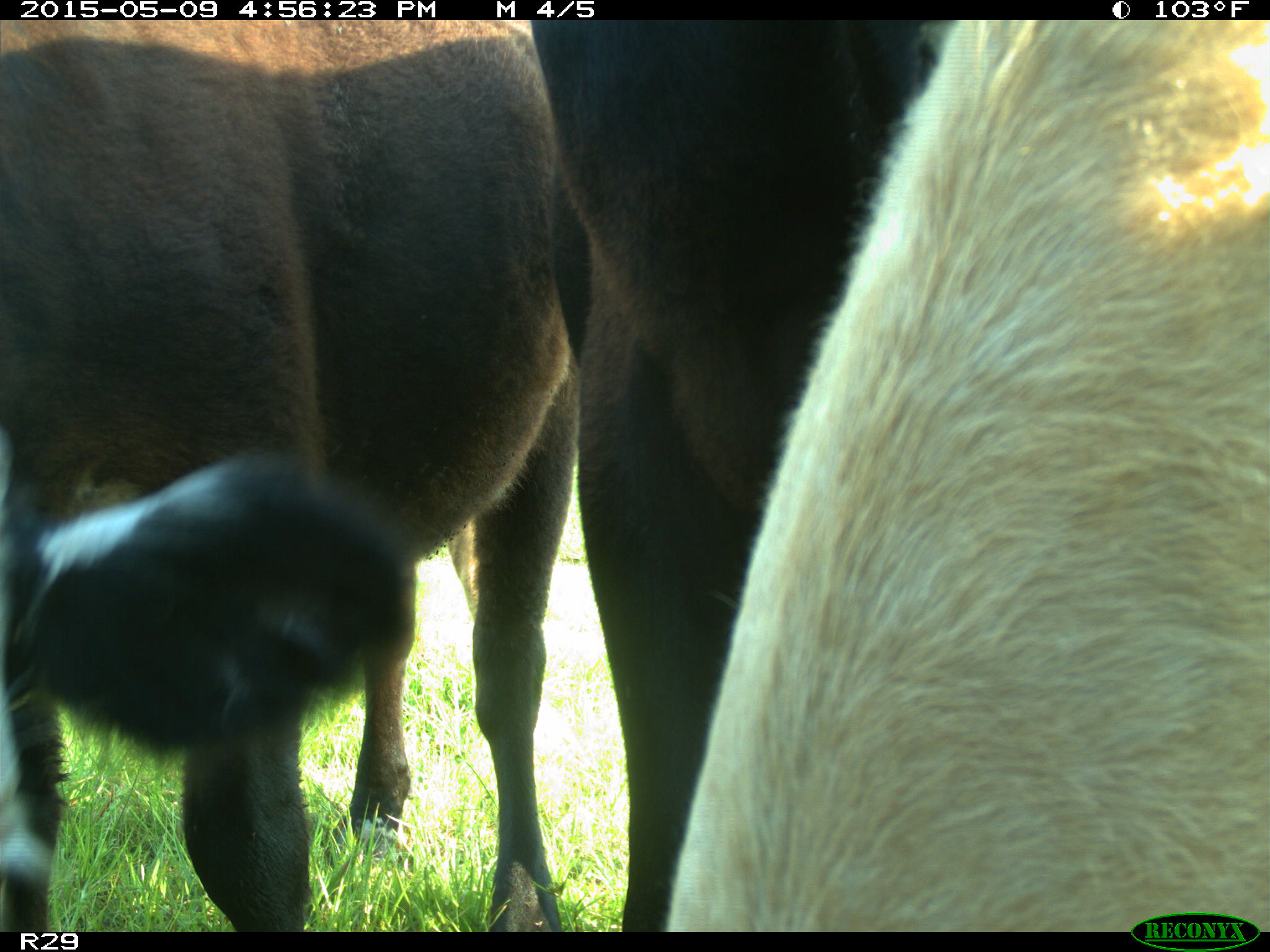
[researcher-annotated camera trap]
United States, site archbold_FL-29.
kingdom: Animalia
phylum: Chordata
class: Mammalia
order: Artiodactyla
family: Bovidae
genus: Bos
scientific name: Bos taurus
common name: domestic cow